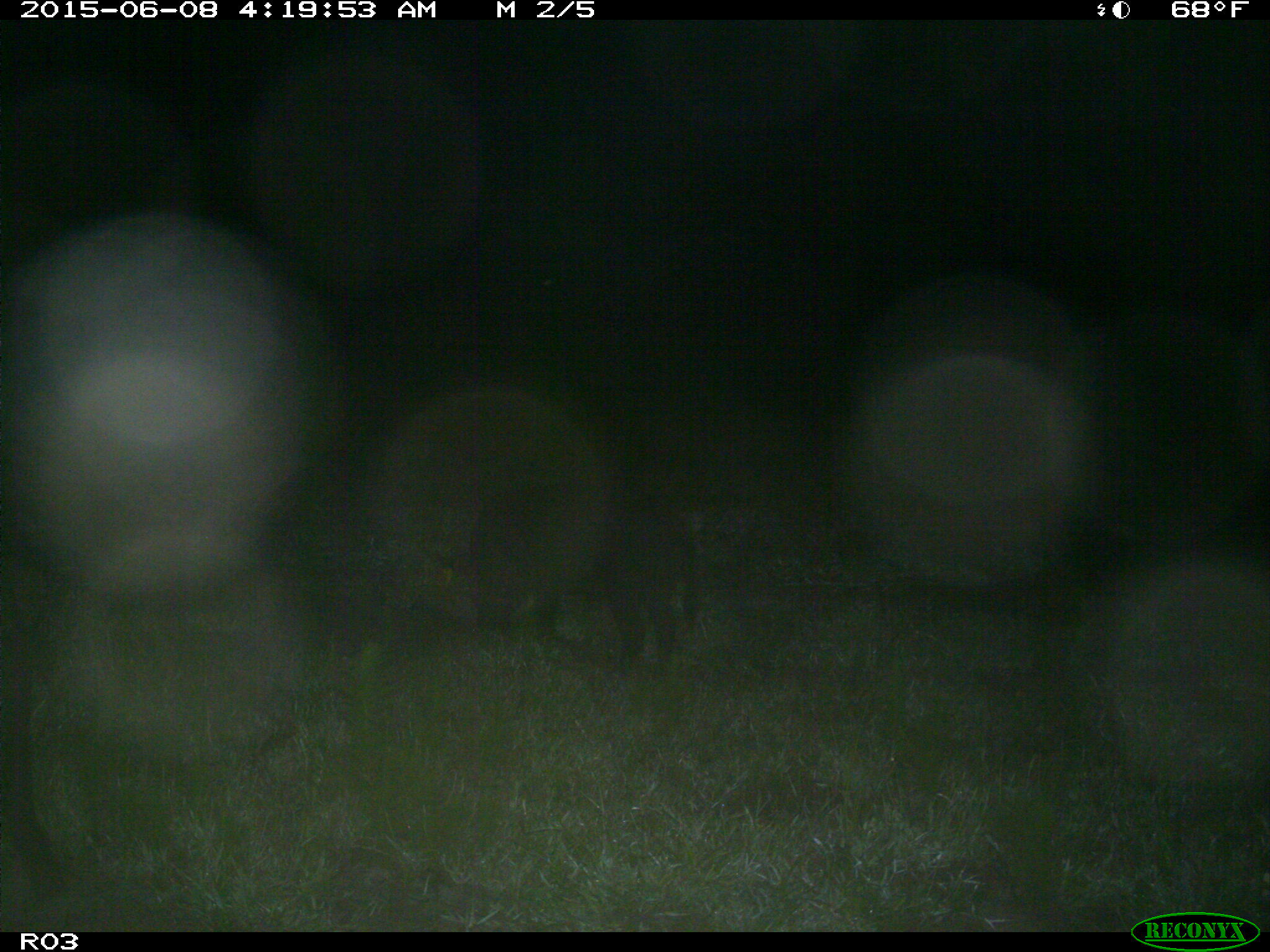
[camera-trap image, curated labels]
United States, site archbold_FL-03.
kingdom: Animalia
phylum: Chordata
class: Mammalia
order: Artiodactyla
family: Suidae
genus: Sus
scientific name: Sus scrofa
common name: wild boar